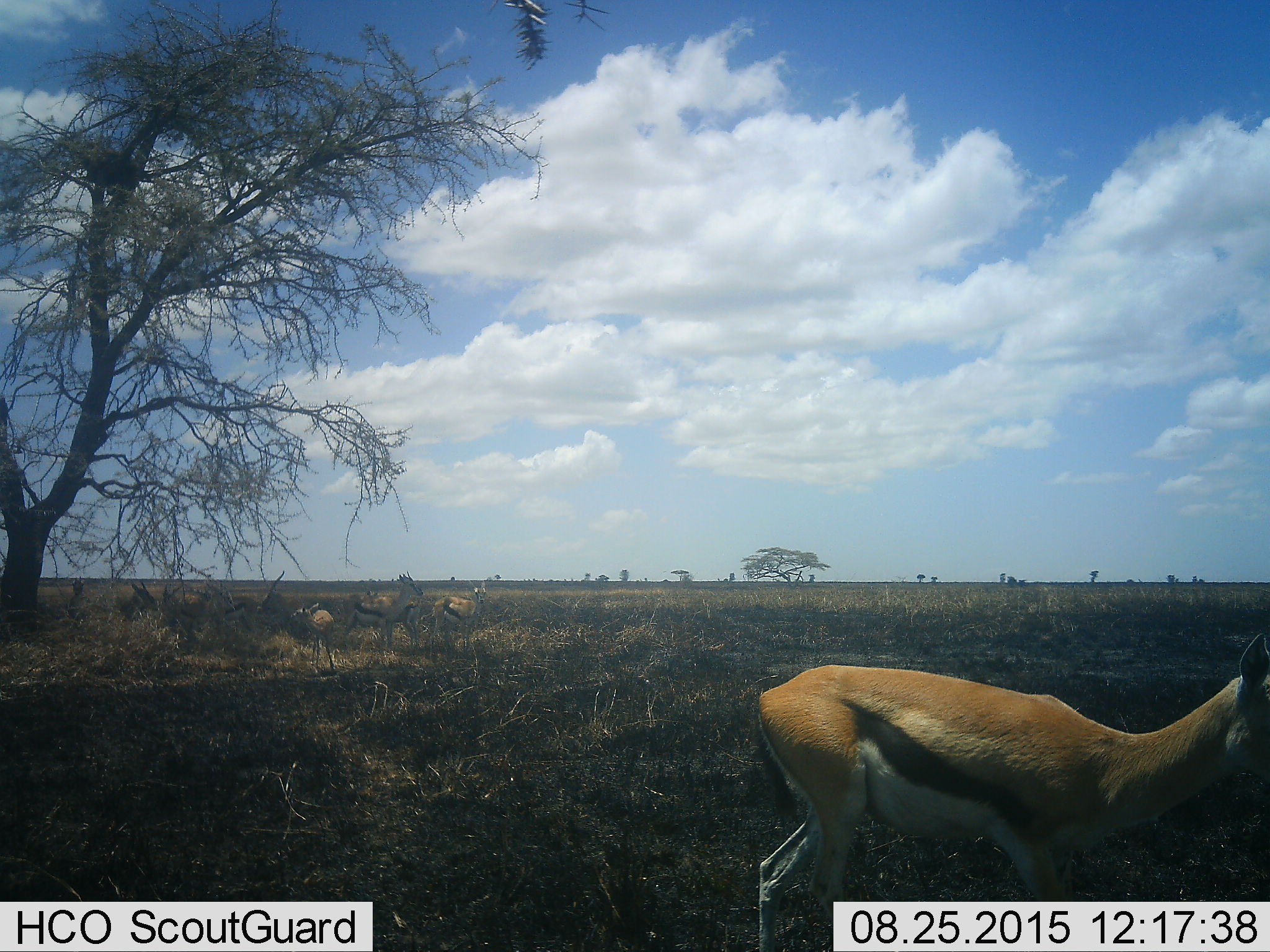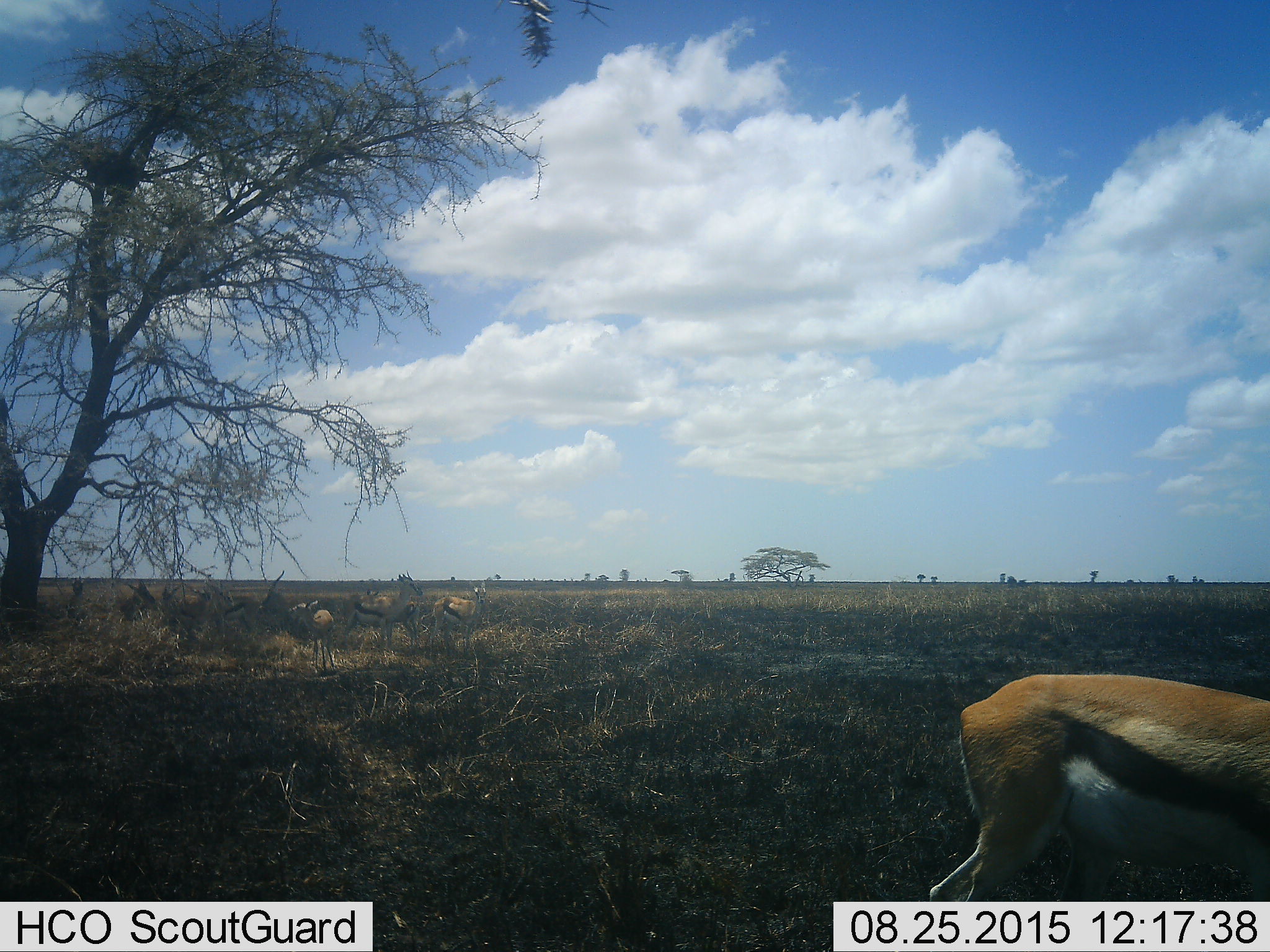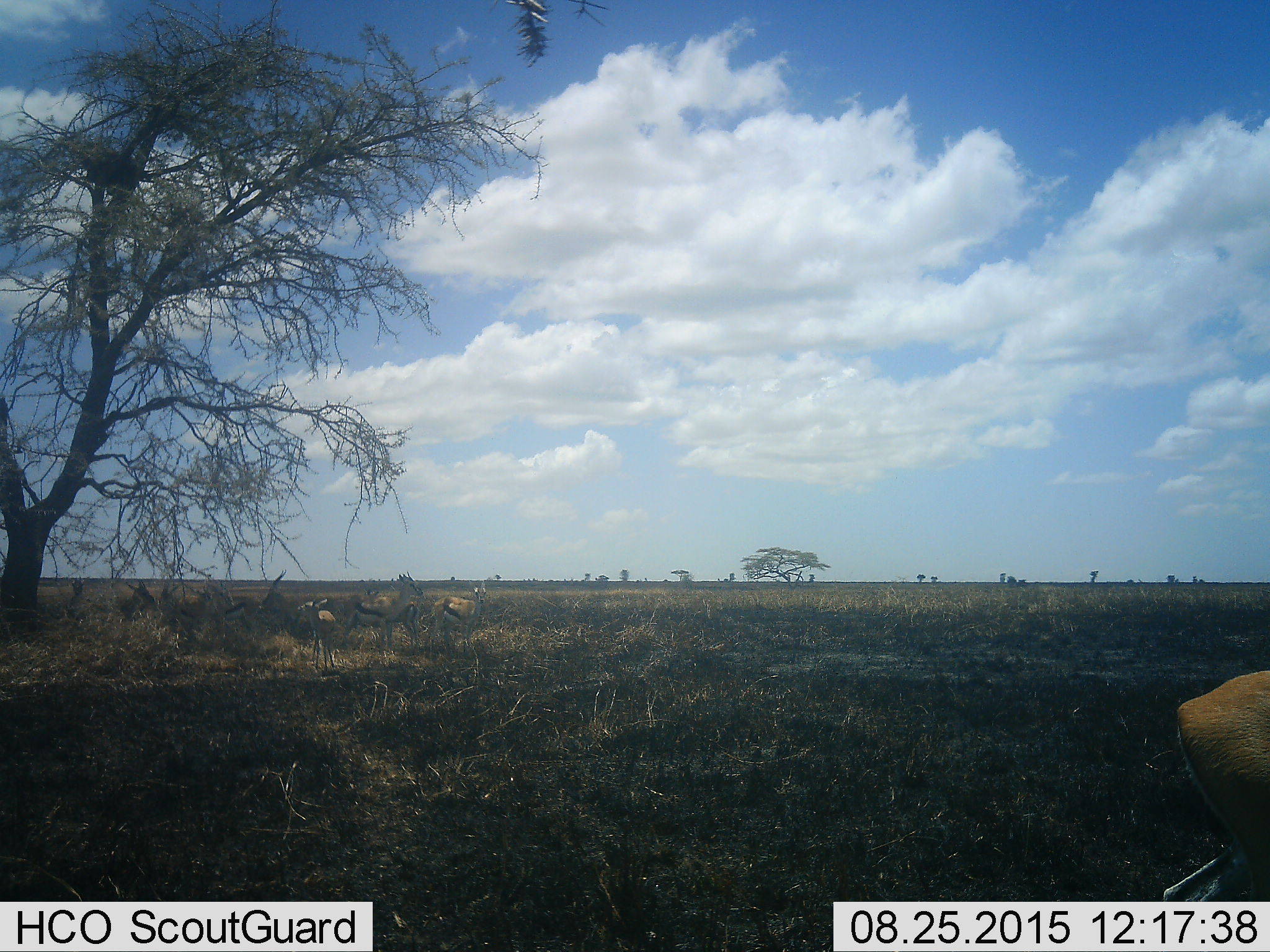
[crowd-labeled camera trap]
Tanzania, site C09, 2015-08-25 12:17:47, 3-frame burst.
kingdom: Animalia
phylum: Chordata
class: Mammalia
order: Artiodactyla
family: Bovidae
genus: Eudorcas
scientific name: Eudorcas thomsonii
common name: thomson's gazelle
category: gazellethomsons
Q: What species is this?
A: Gazellethomsons (thomson's gazelle) (Eudorcas thomsonii).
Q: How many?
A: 10.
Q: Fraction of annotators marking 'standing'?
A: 91%.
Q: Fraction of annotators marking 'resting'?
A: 9%.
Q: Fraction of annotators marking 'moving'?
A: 73%.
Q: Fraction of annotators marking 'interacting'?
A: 9%.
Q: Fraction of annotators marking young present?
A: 27%.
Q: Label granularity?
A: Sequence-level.